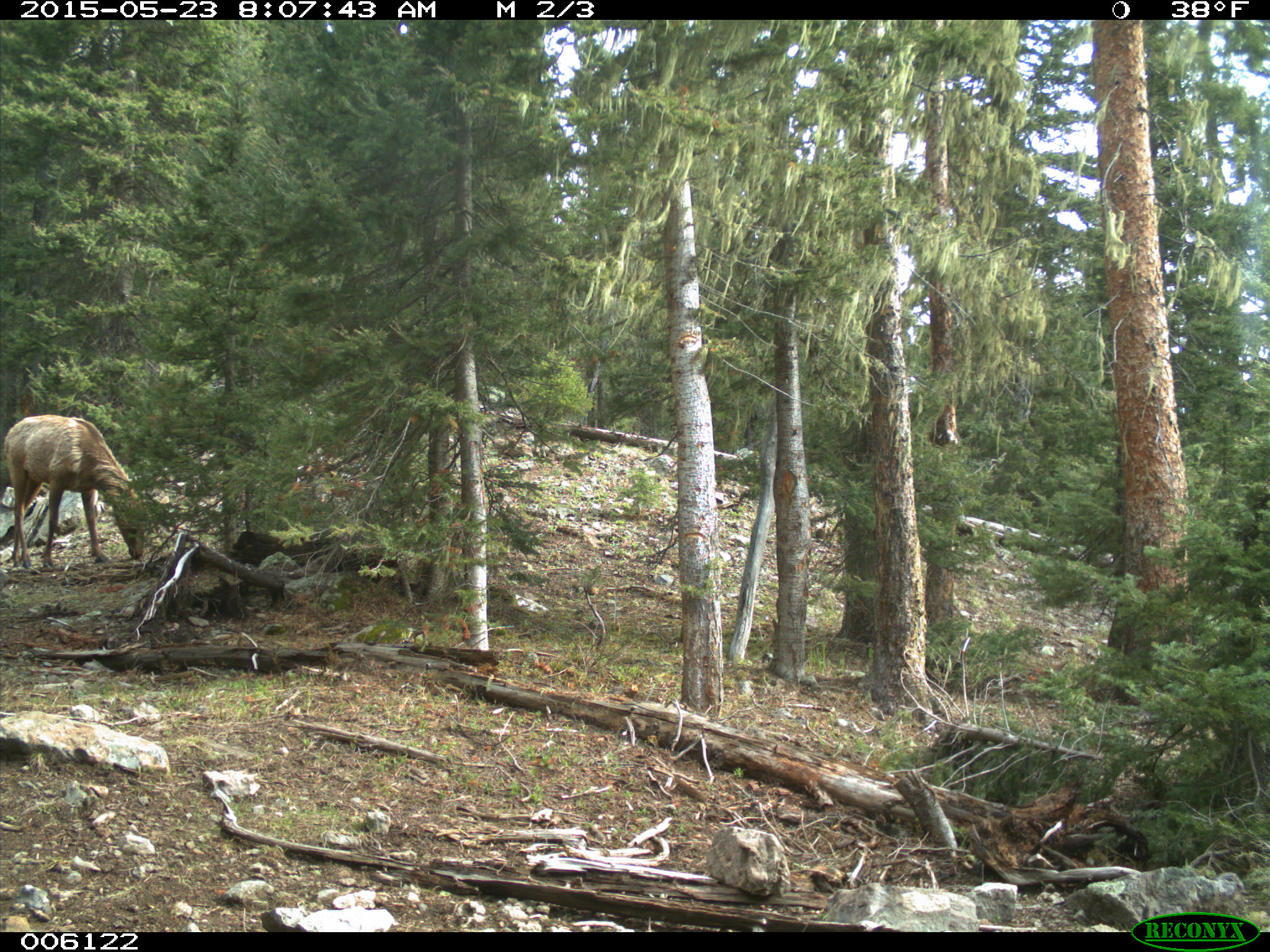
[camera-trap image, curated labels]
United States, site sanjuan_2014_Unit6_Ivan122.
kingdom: Animalia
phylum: Chordata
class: Mammalia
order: Artiodactyla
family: Cervidae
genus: Cervus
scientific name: Cervus elaphus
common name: red deer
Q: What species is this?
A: Cervus elaphus (red deer).